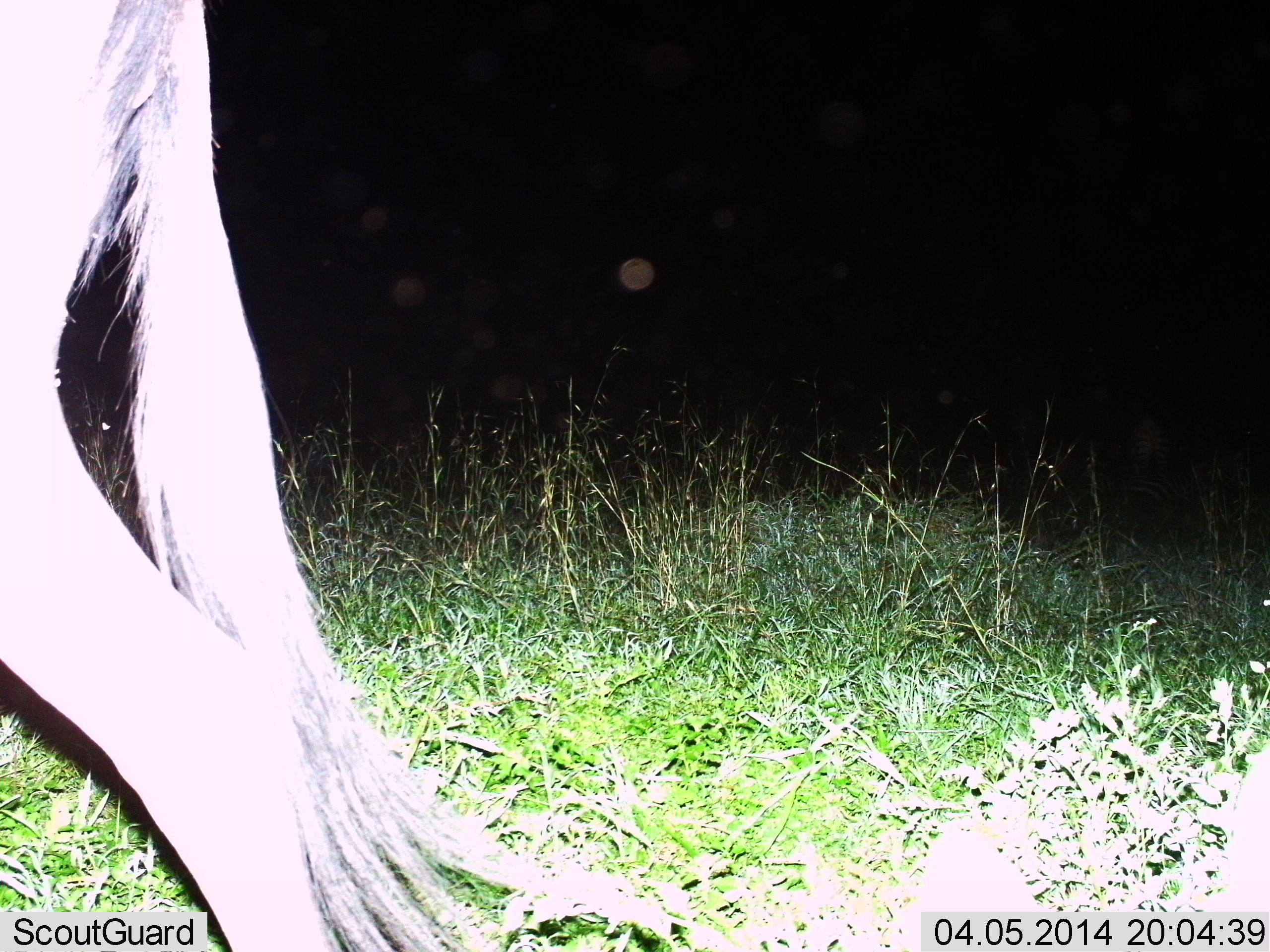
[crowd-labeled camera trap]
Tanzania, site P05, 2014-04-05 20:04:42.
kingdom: Animalia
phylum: Chordata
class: Mammalia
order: Artiodactyla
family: Bovidae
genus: Connochaetes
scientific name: Connochaetes taurinus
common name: blue wildebeest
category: wildebeest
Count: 1.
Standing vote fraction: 40%.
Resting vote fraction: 0%.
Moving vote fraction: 60%.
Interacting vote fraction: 0%.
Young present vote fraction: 0%.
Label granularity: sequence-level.